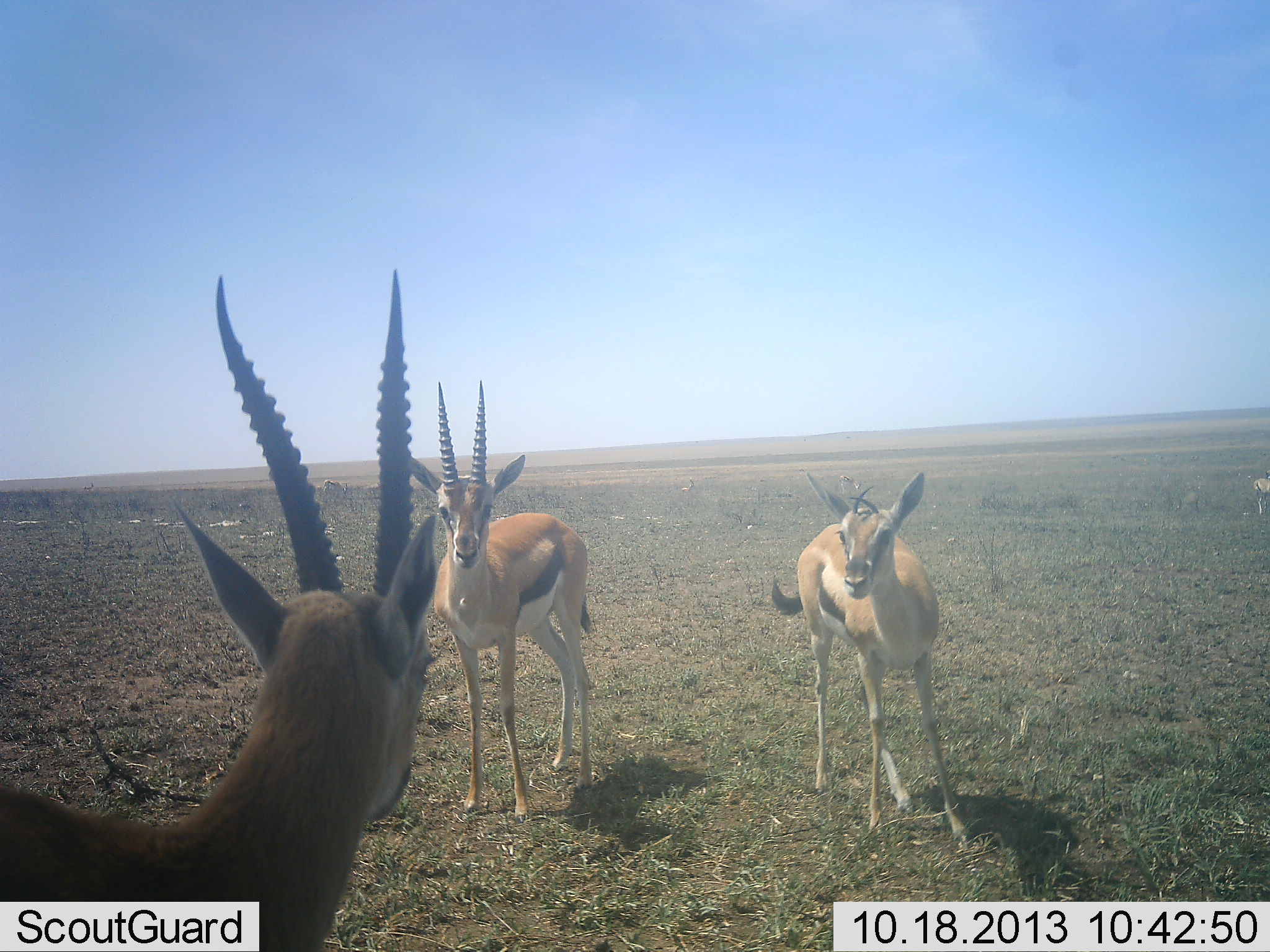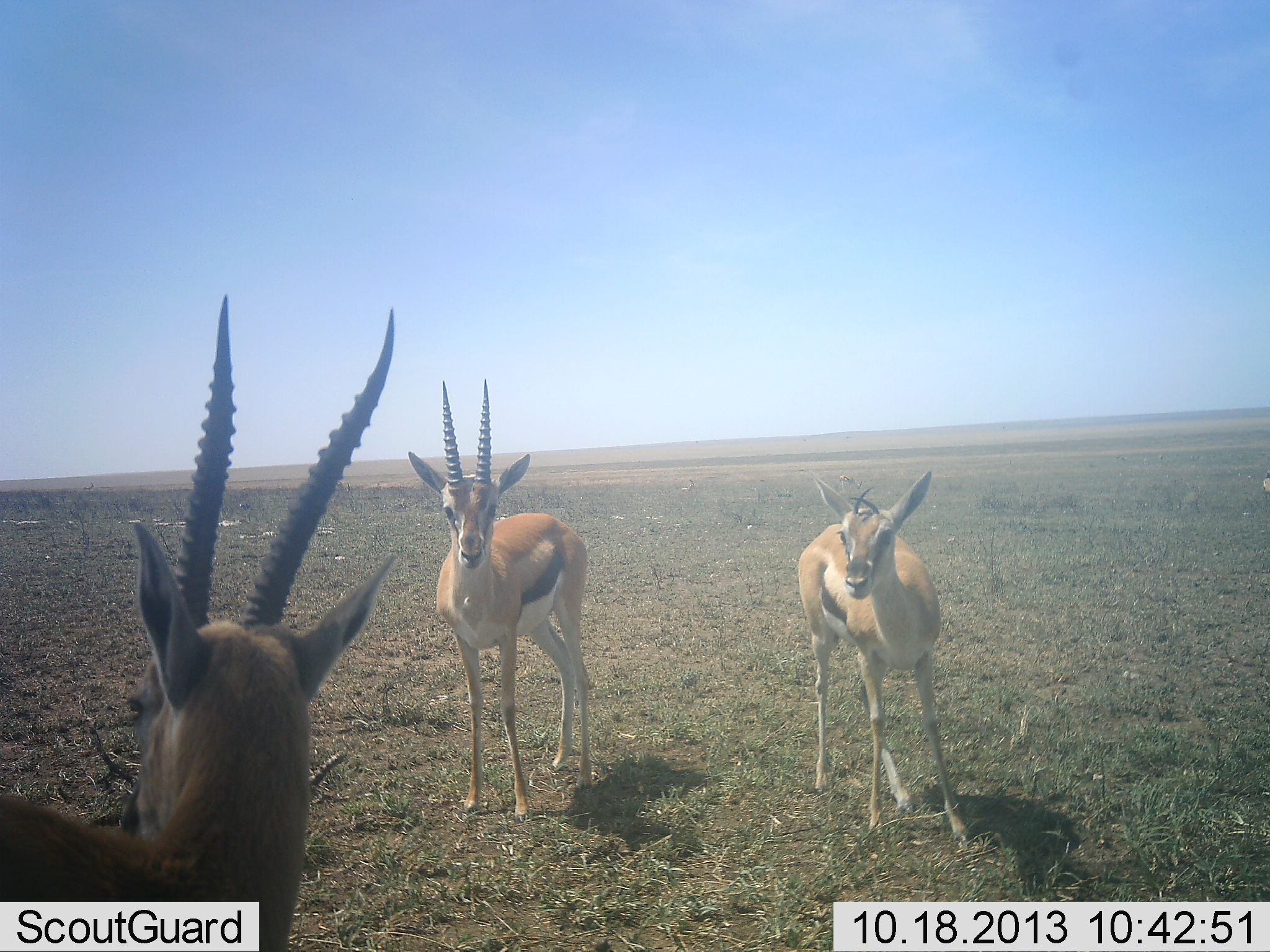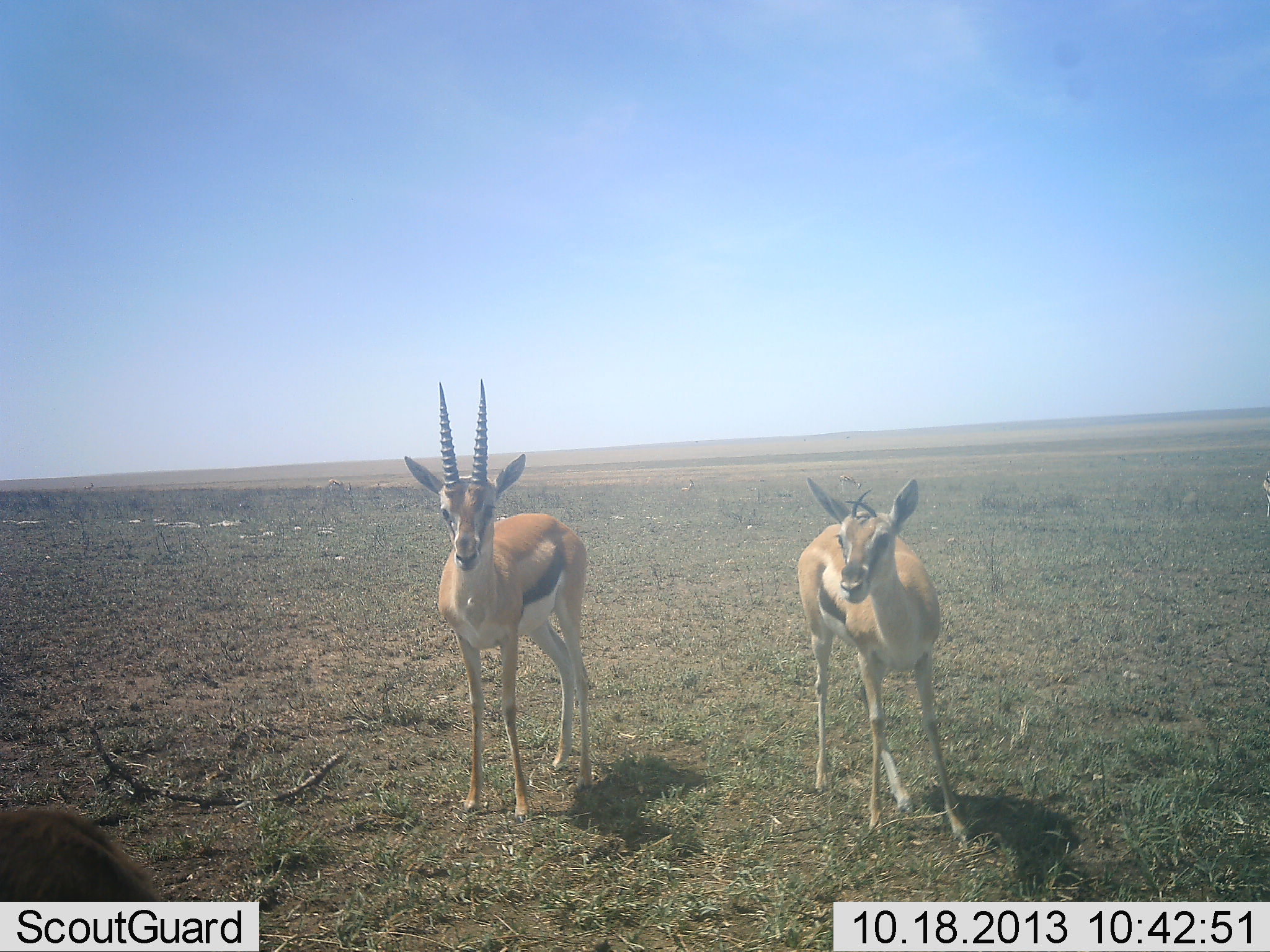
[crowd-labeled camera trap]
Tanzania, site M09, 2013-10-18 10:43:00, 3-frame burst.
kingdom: Animalia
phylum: Chordata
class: Mammalia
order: Artiodactyla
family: Bovidae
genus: Eudorcas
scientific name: Eudorcas thomsonii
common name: thomson's gazelle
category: gazellethomsons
Gazellethomsons (thomson's gazelle) (Eudorcas thomsonii), count 3. Behavior (volunteer vote fractions): standing 96%, resting 0%, moving 12%, interacting 15%. Young present (vote fraction): 12%. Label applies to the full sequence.